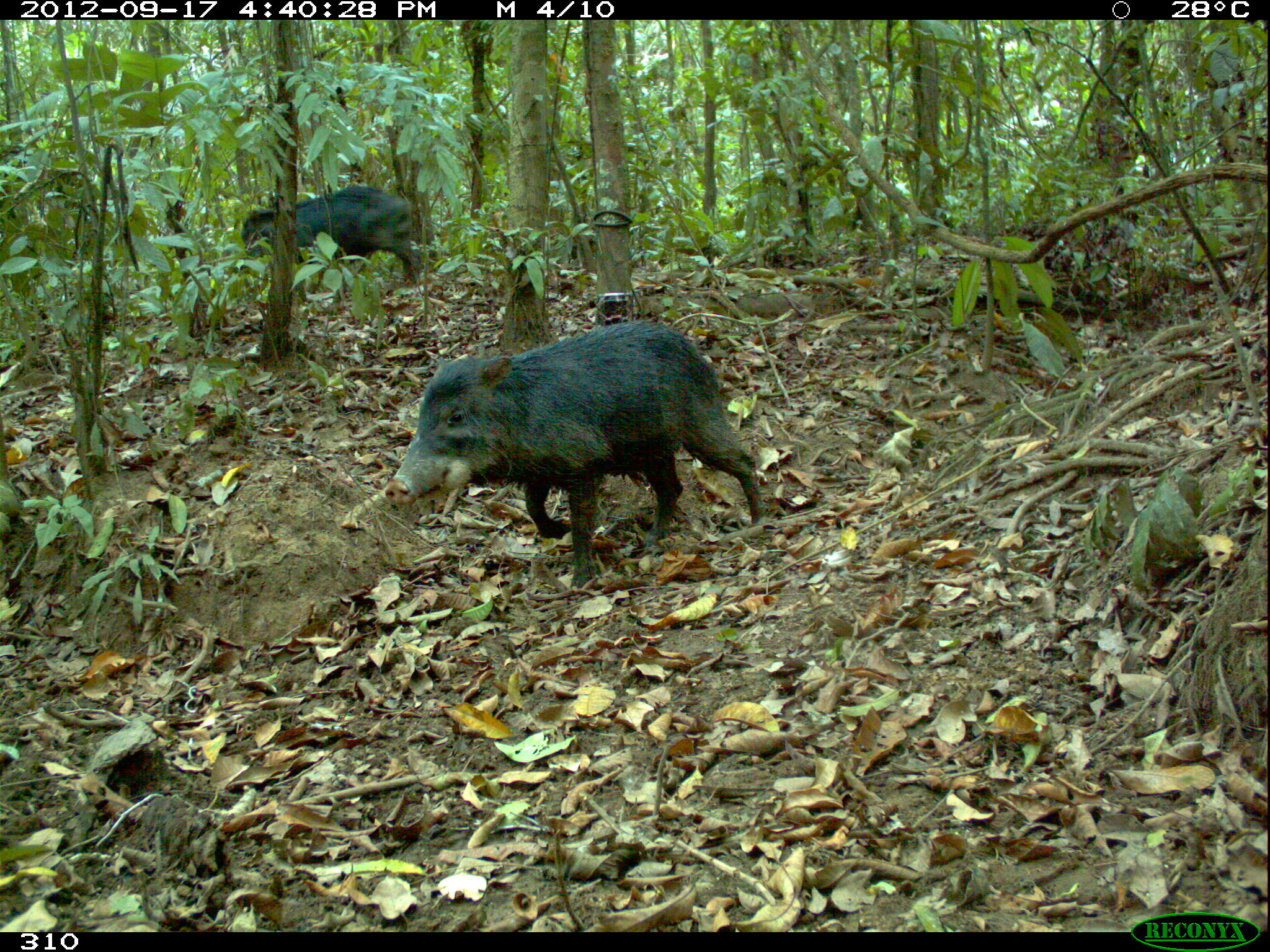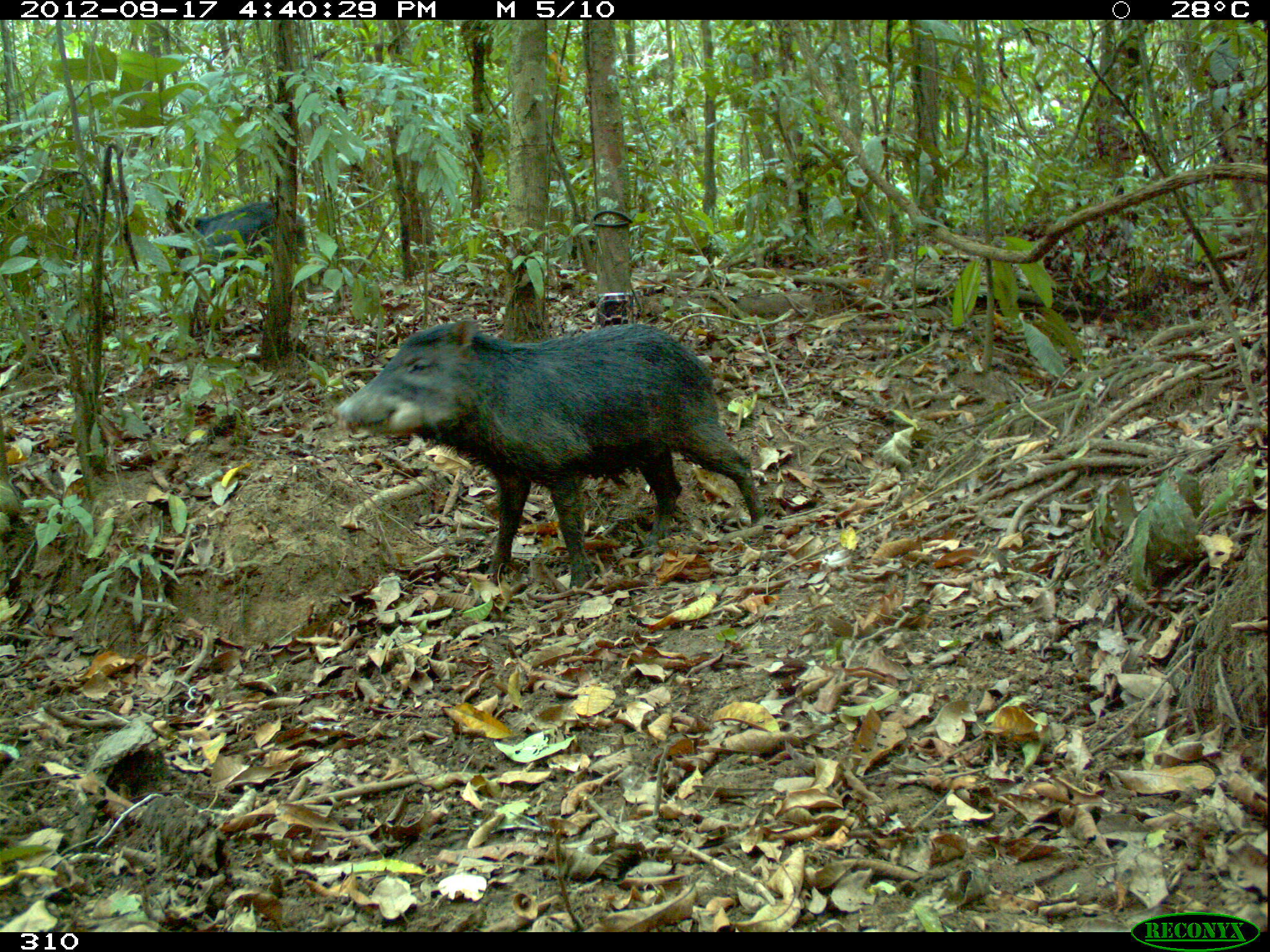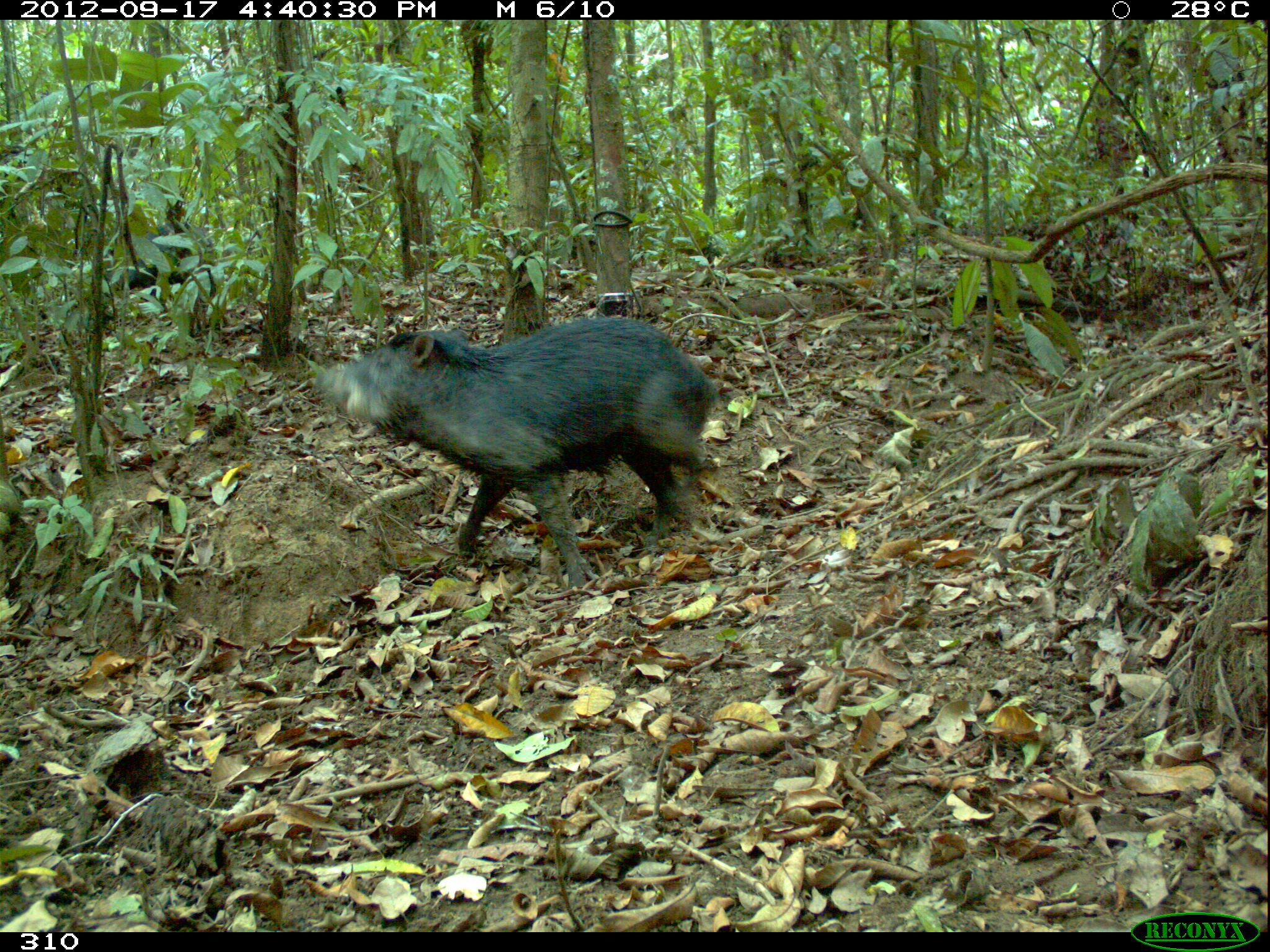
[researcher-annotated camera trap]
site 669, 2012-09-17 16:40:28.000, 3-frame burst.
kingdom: Animalia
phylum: Chordata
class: Mammalia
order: Artiodactyla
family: Tayassuidae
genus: Tayassu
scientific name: Tayassu pecari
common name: white-lipped peccary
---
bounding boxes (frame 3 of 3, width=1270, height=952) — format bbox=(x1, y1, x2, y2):
tayassu pecari: bbox=(315, 317, 719, 589); bbox=(104, 220, 217, 297)